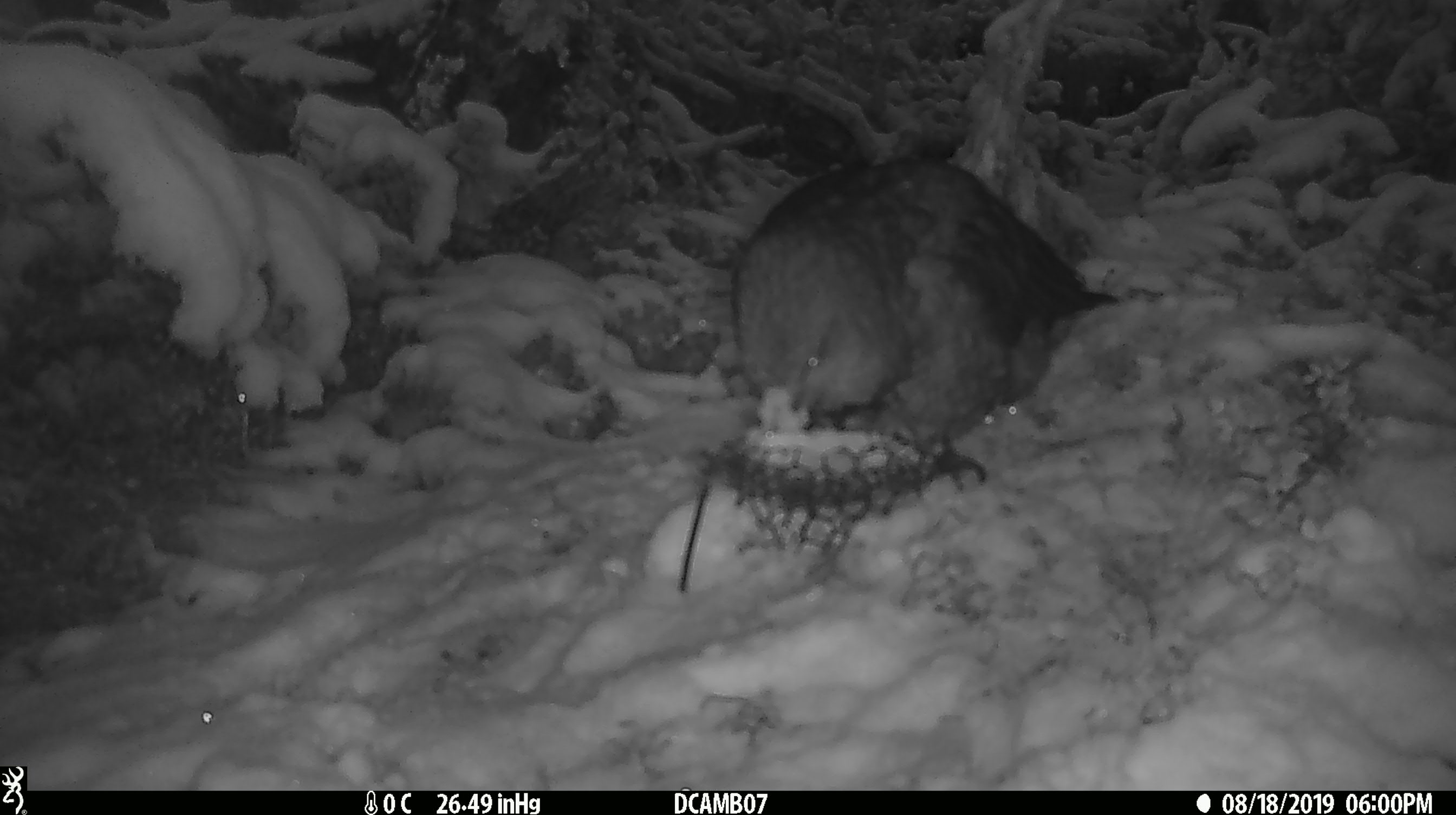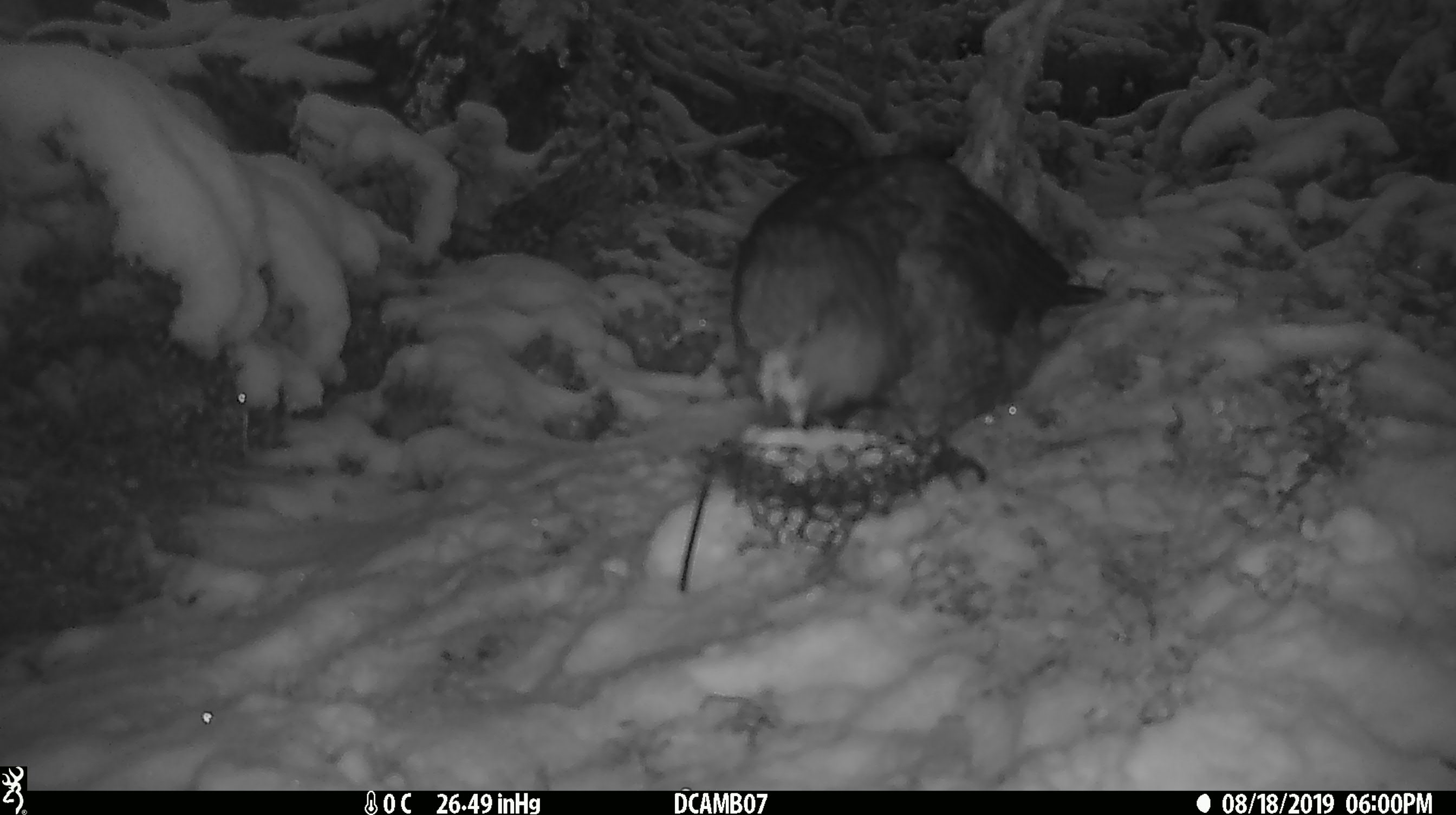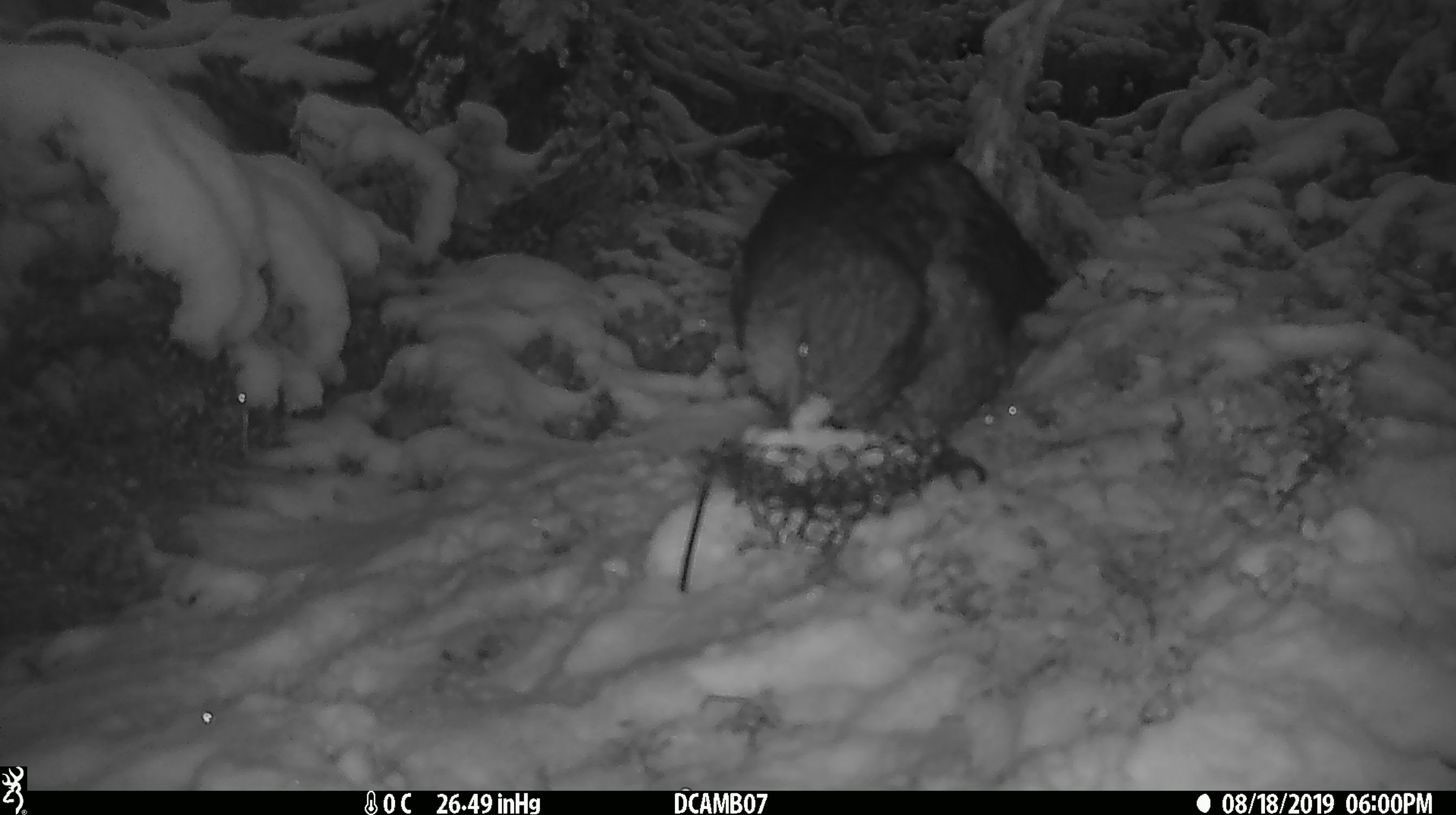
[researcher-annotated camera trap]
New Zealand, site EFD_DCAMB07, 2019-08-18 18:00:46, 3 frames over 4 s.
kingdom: Animalia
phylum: Chordata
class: Aves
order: Psittaciformes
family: Strigopidae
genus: Nestor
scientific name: Nestor notabilis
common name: kea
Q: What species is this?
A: Kea (Nestor notabilis).